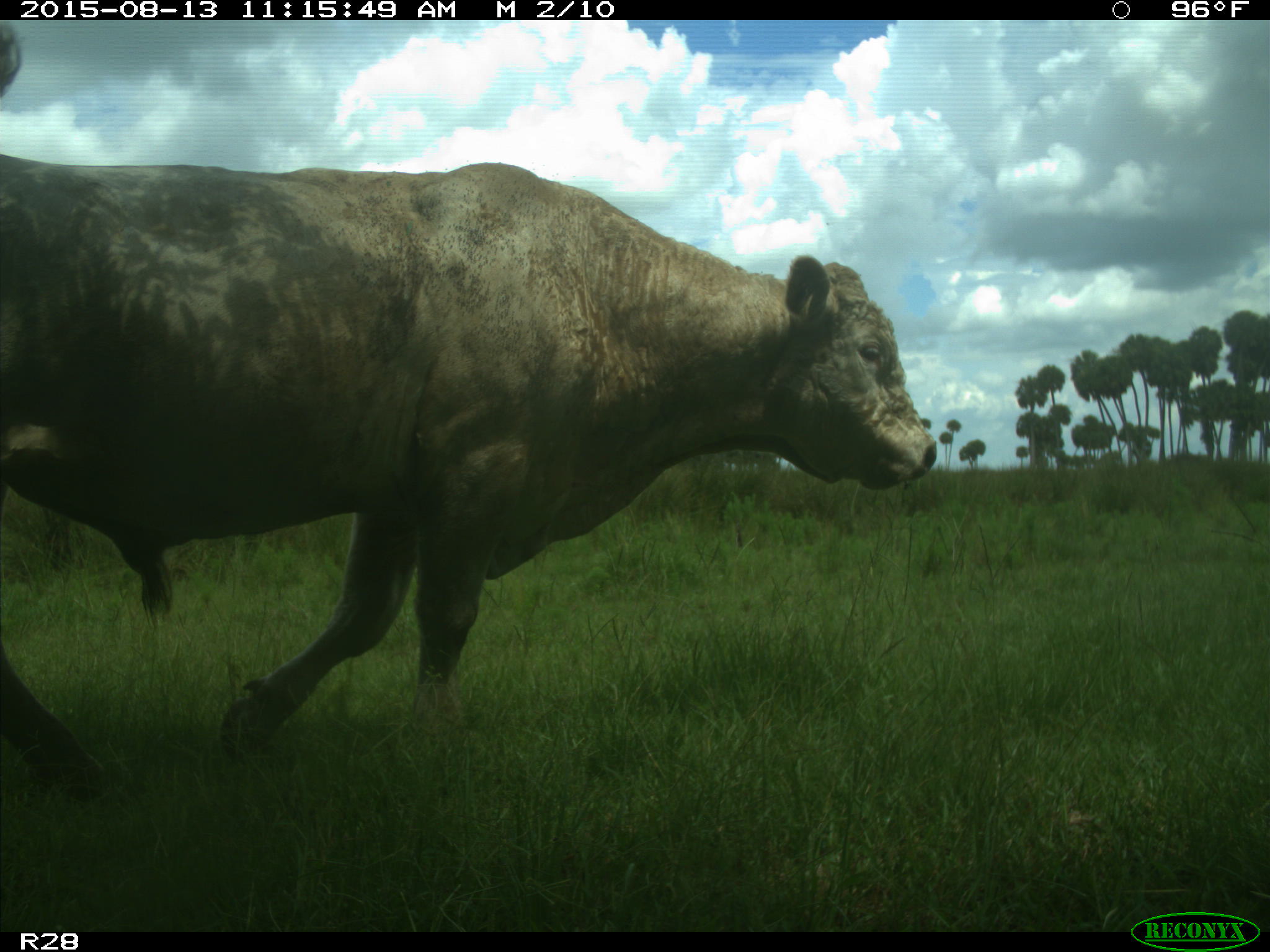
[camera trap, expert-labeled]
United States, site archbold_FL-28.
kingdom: Animalia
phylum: Chordata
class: Mammalia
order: Artiodactyla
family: Bovidae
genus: Bos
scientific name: Bos taurus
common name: domestic cow